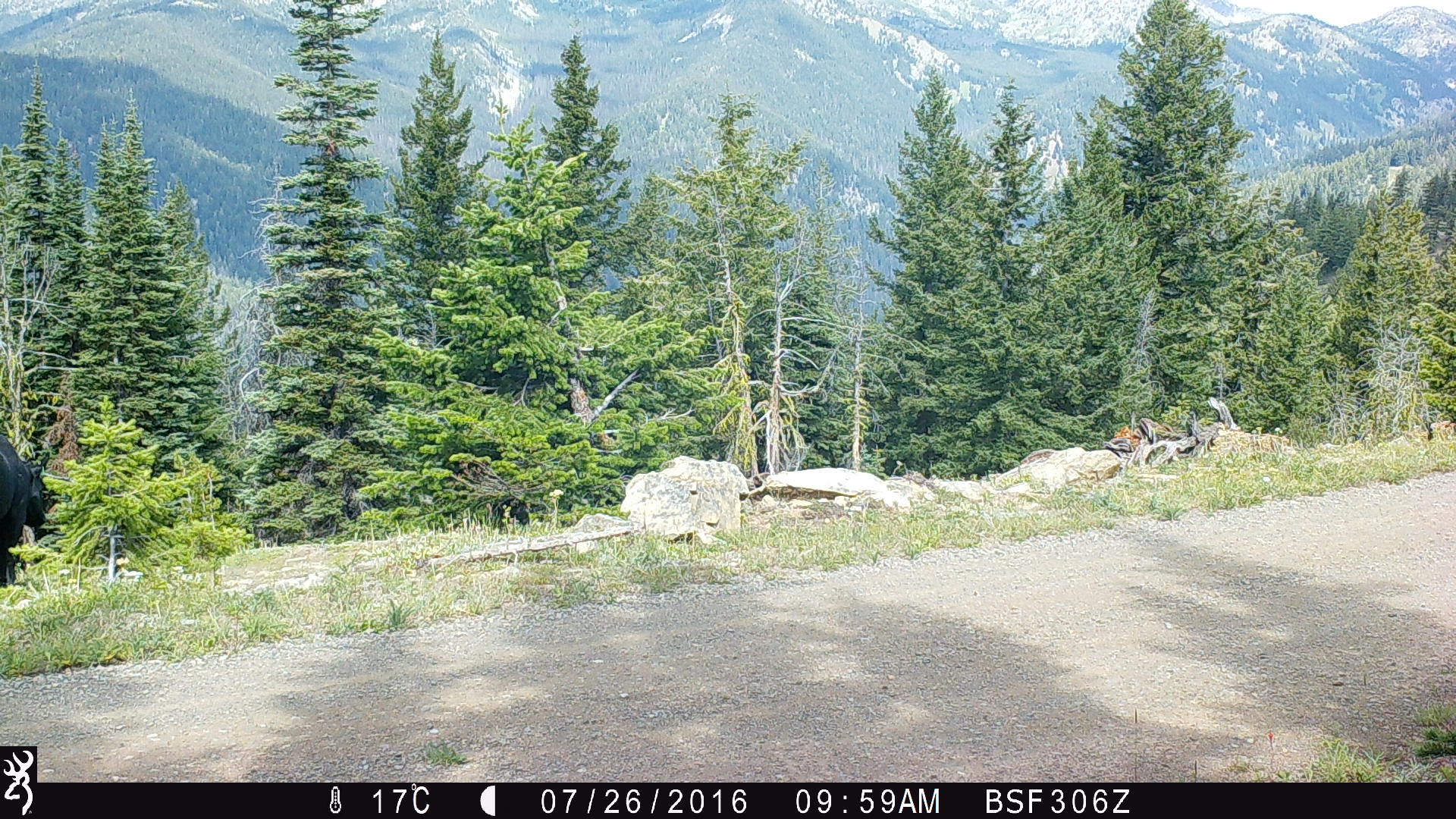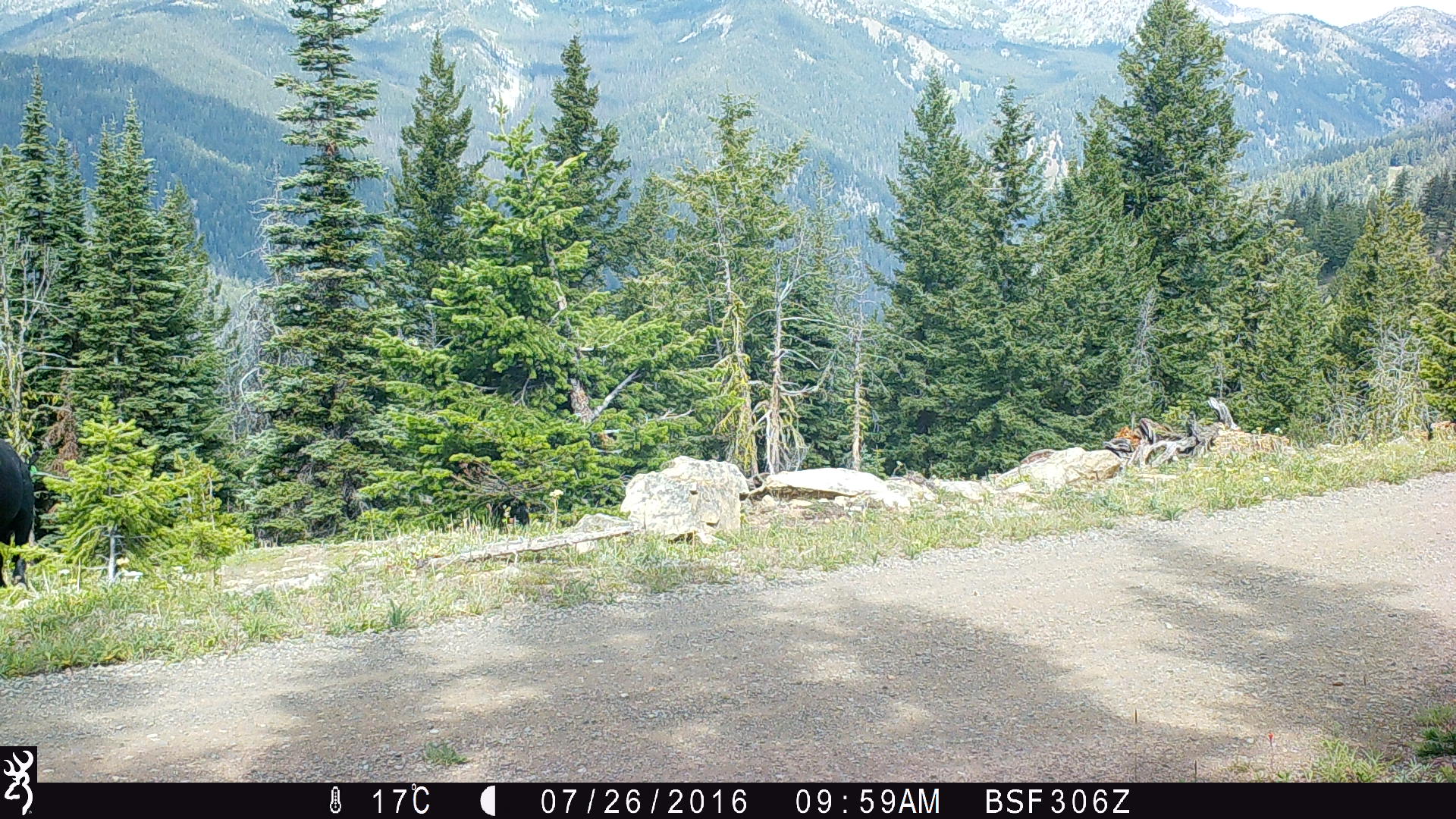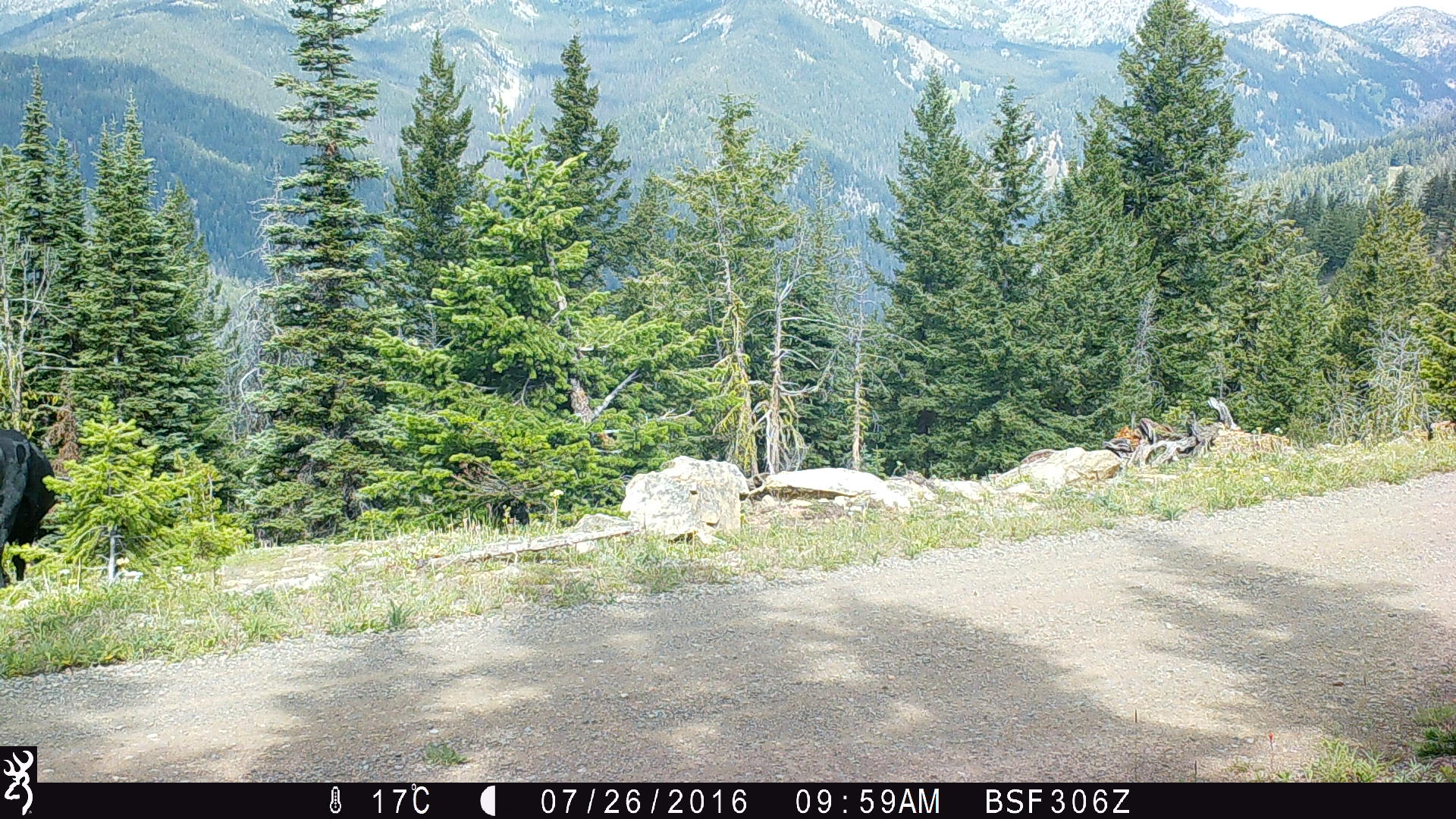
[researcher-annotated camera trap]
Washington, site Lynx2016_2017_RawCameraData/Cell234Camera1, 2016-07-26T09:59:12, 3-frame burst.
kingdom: Animalia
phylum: Chordata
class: Mammalia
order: Artiodactyla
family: Bovidae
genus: Bos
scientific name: Bos taurus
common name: domestic cattle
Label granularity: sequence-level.